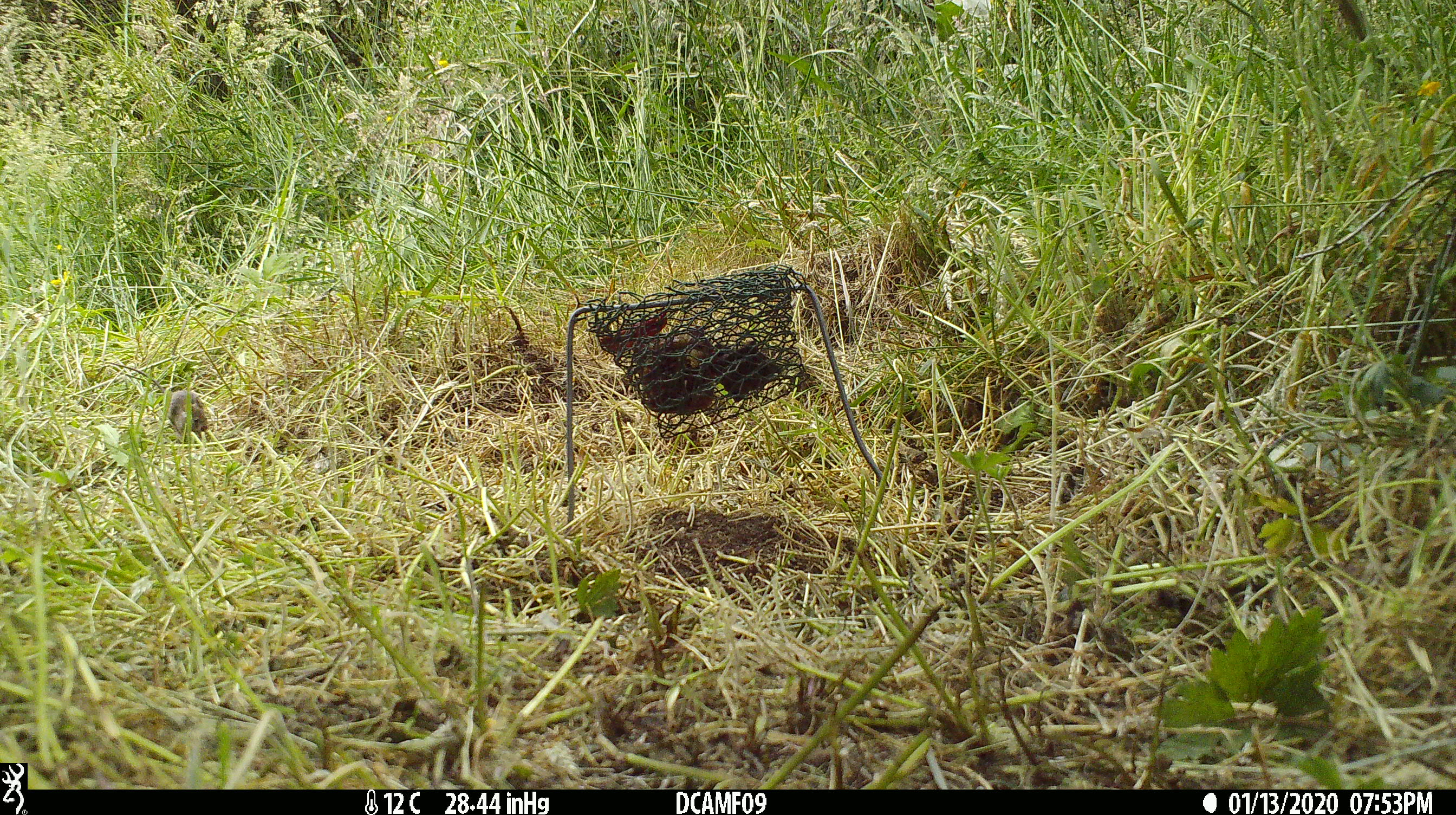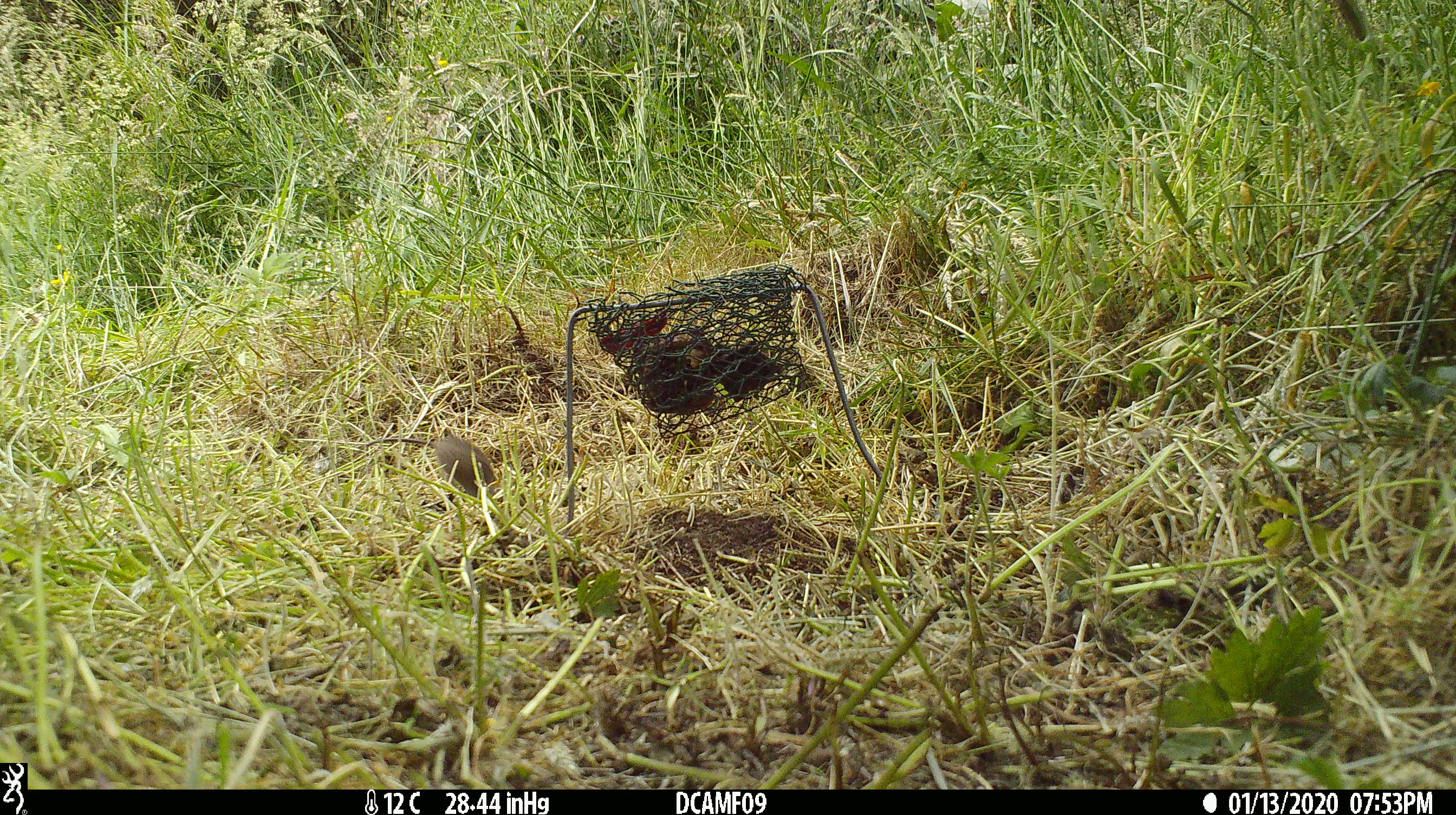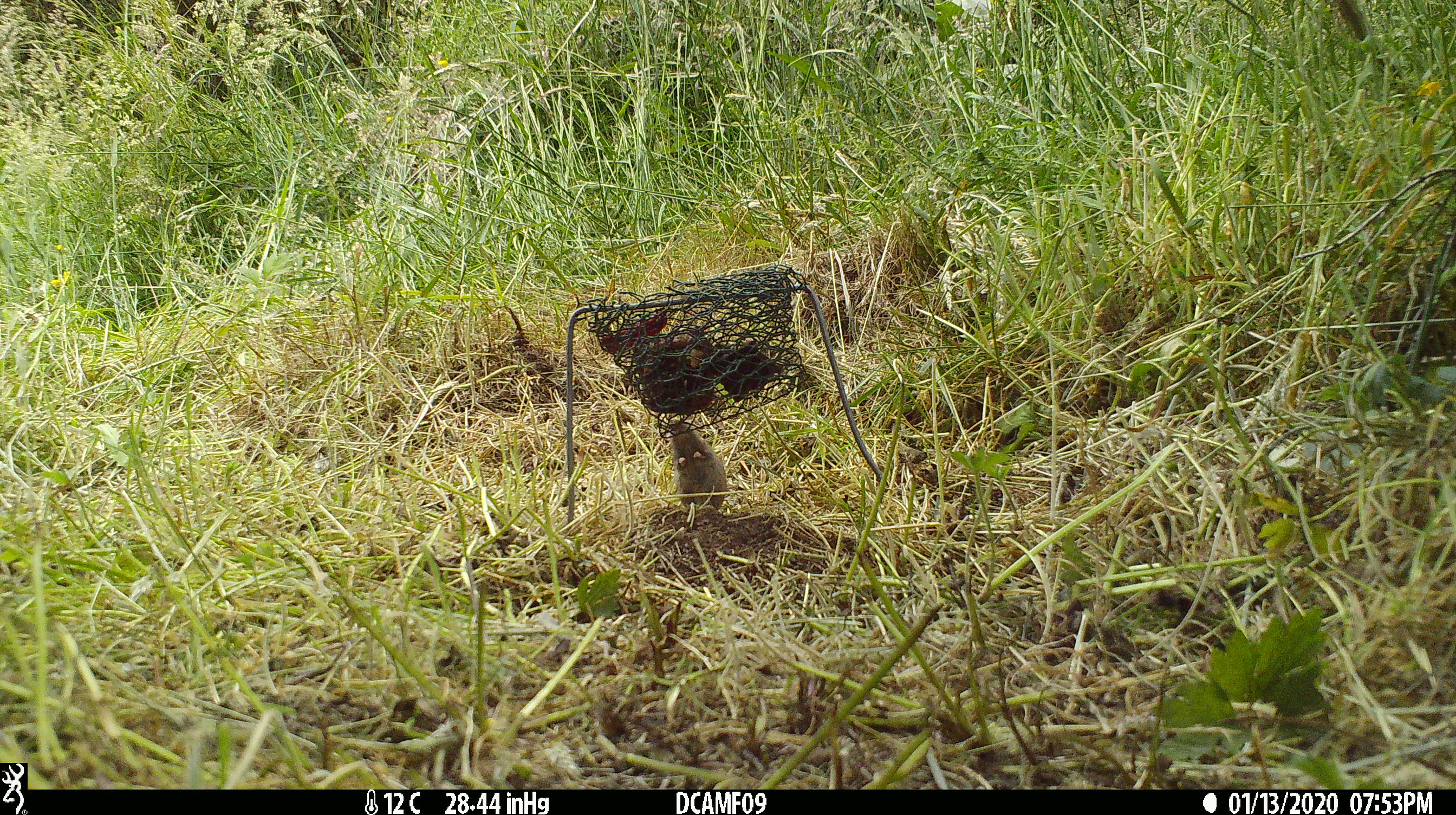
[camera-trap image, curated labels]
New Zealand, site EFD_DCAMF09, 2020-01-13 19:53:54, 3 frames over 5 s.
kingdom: Animalia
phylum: Chordata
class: Mammalia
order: Rodentia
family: Muridae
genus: Mus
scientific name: Mus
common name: mouse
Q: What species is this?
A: Mouse (Mus).